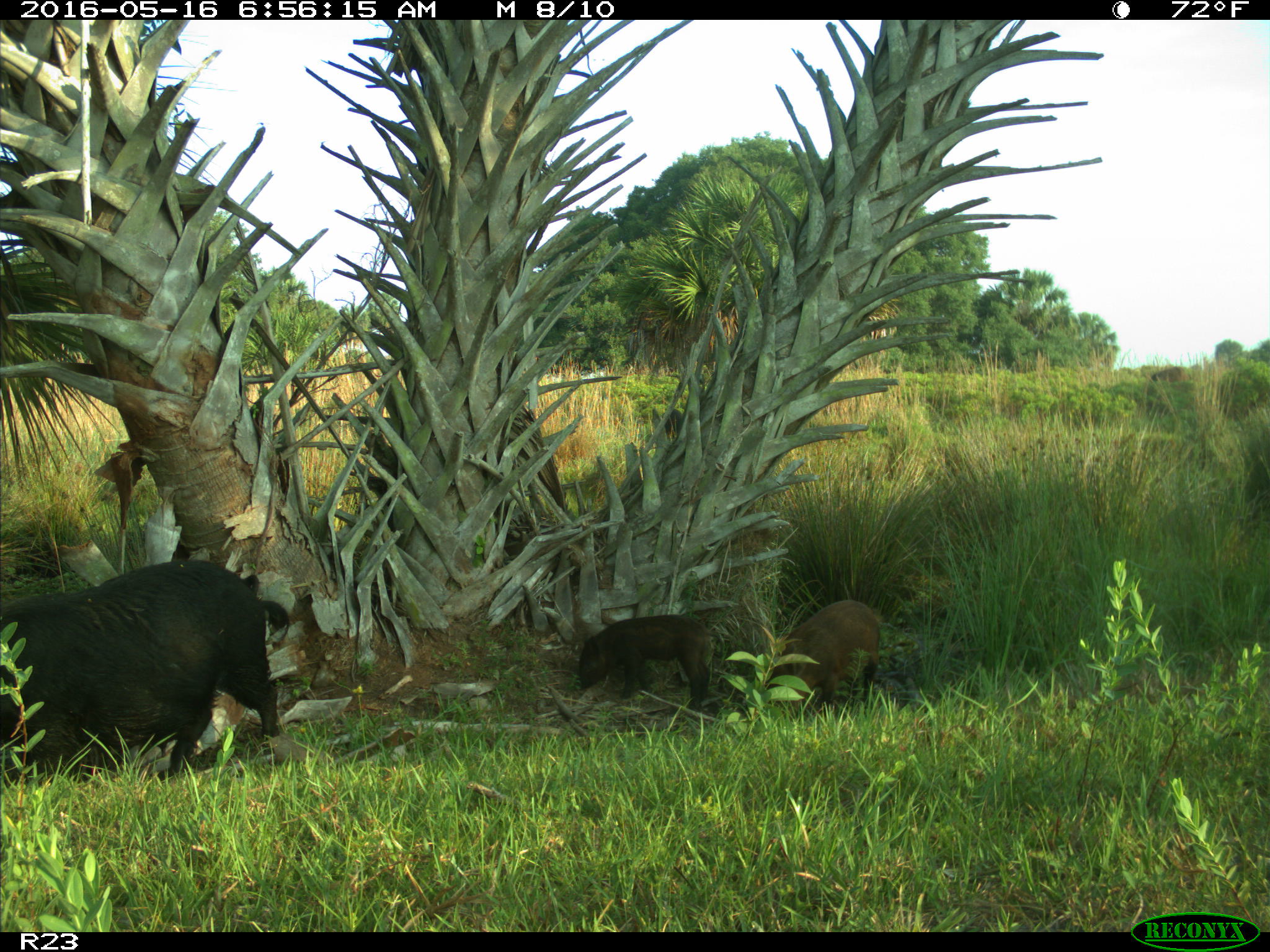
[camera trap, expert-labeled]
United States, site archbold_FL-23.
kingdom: Animalia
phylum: Chordata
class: Mammalia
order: Artiodactyla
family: Suidae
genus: Sus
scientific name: Sus scrofa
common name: wild boar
Sus scrofa (wild boar).